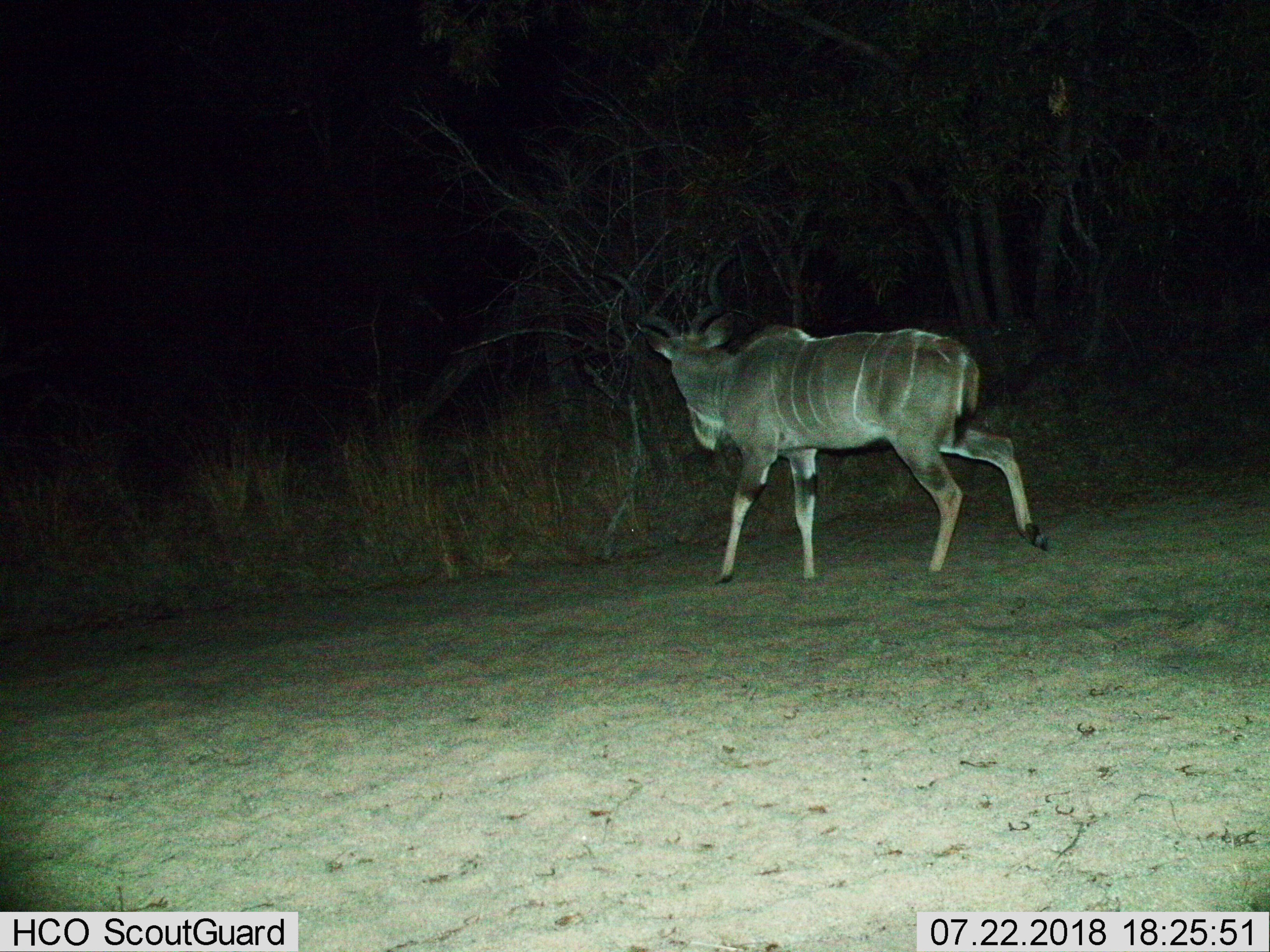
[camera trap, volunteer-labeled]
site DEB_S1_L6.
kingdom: Animalia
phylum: Chordata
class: Mammalia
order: Artiodactyla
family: Bovidae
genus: Tragelaphus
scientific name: Tragelaphus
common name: kudu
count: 1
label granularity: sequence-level